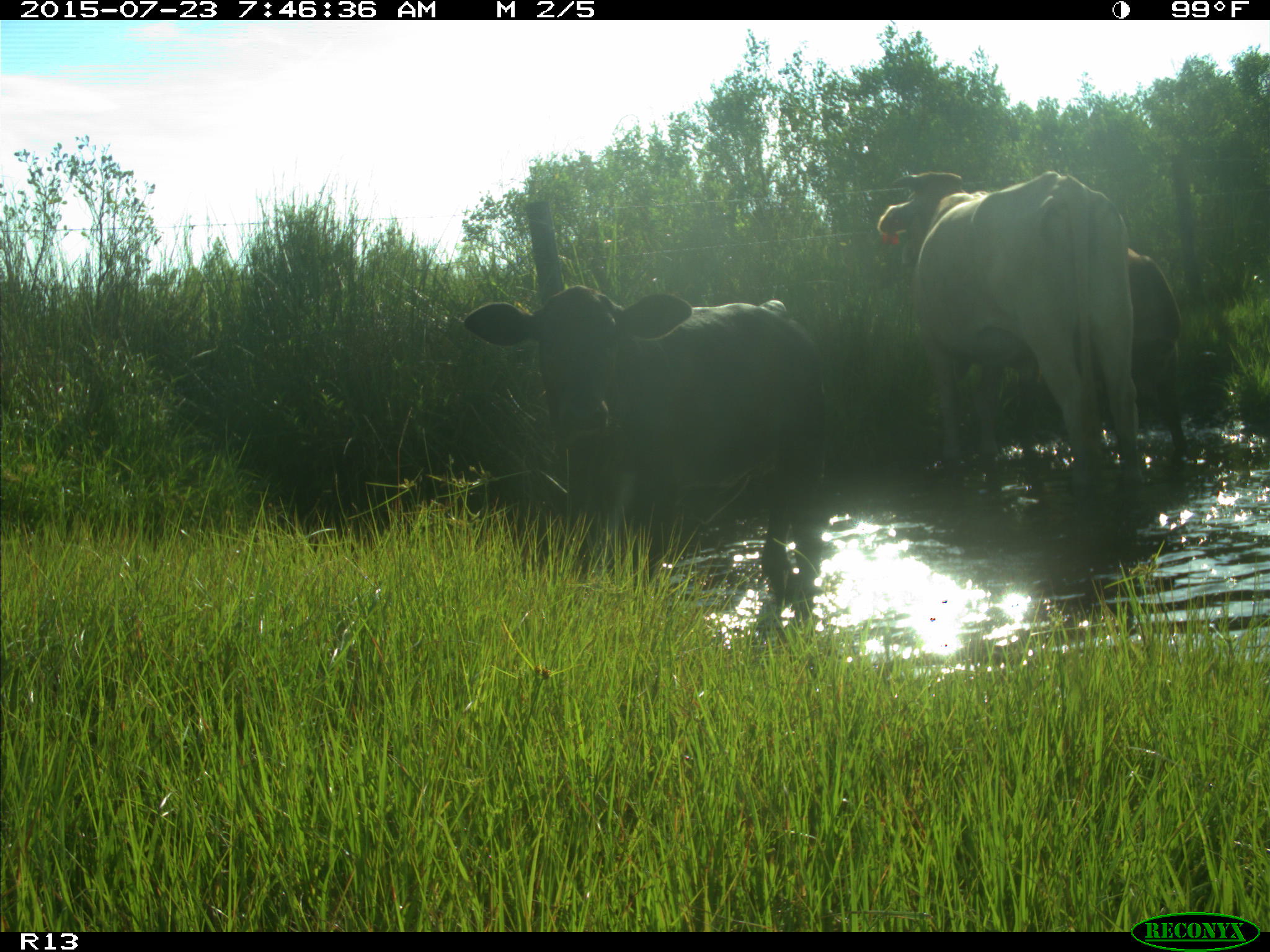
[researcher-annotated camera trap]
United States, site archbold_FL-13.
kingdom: Animalia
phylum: Chordata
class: Mammalia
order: Artiodactyla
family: Bovidae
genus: Bos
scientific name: Bos taurus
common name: domestic cow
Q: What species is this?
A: Bos taurus (domestic cow).